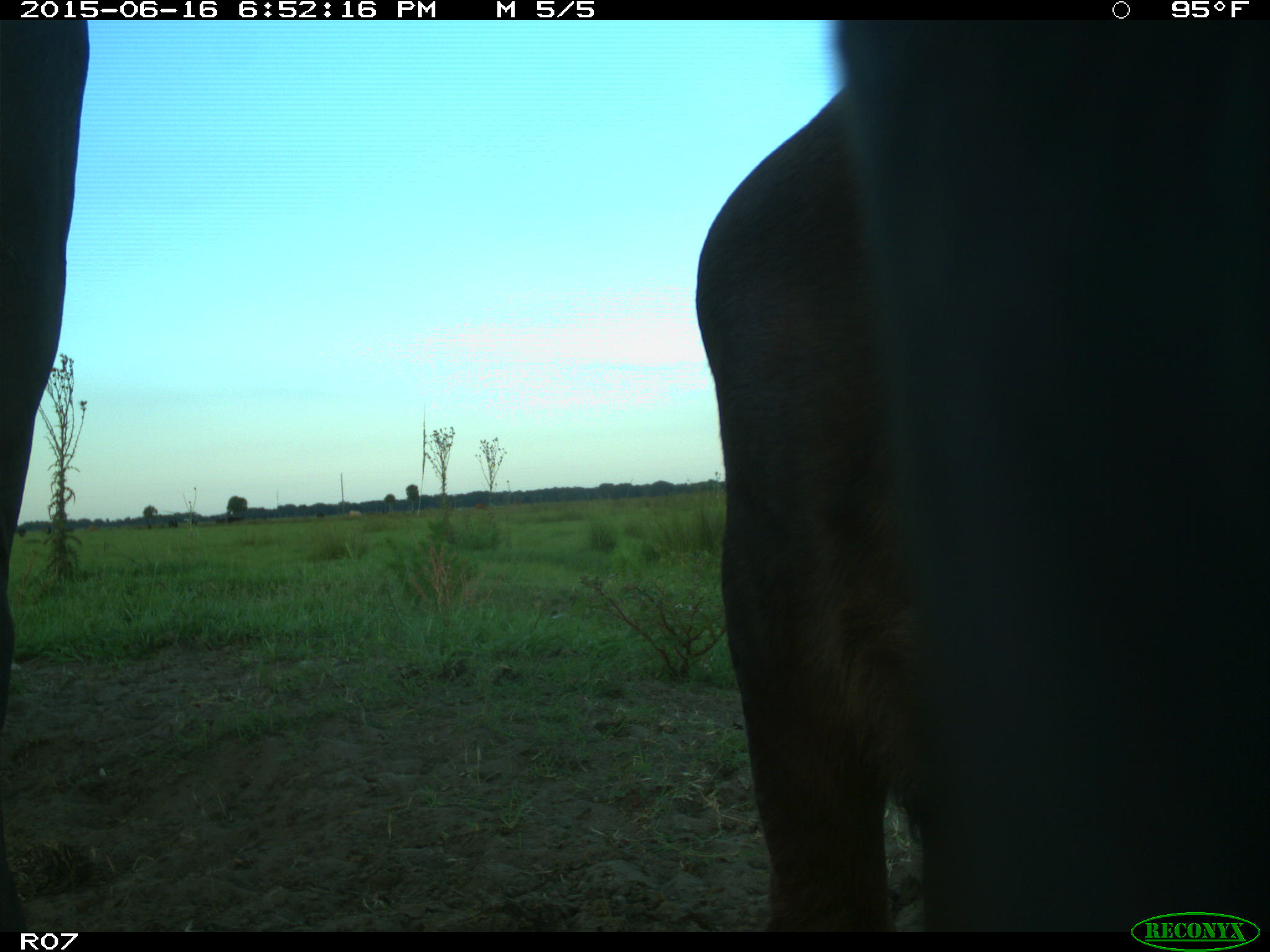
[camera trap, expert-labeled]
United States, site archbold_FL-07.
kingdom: Animalia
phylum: Chordata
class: Mammalia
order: Artiodactyla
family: Bovidae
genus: Bos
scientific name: Bos taurus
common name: domestic cow